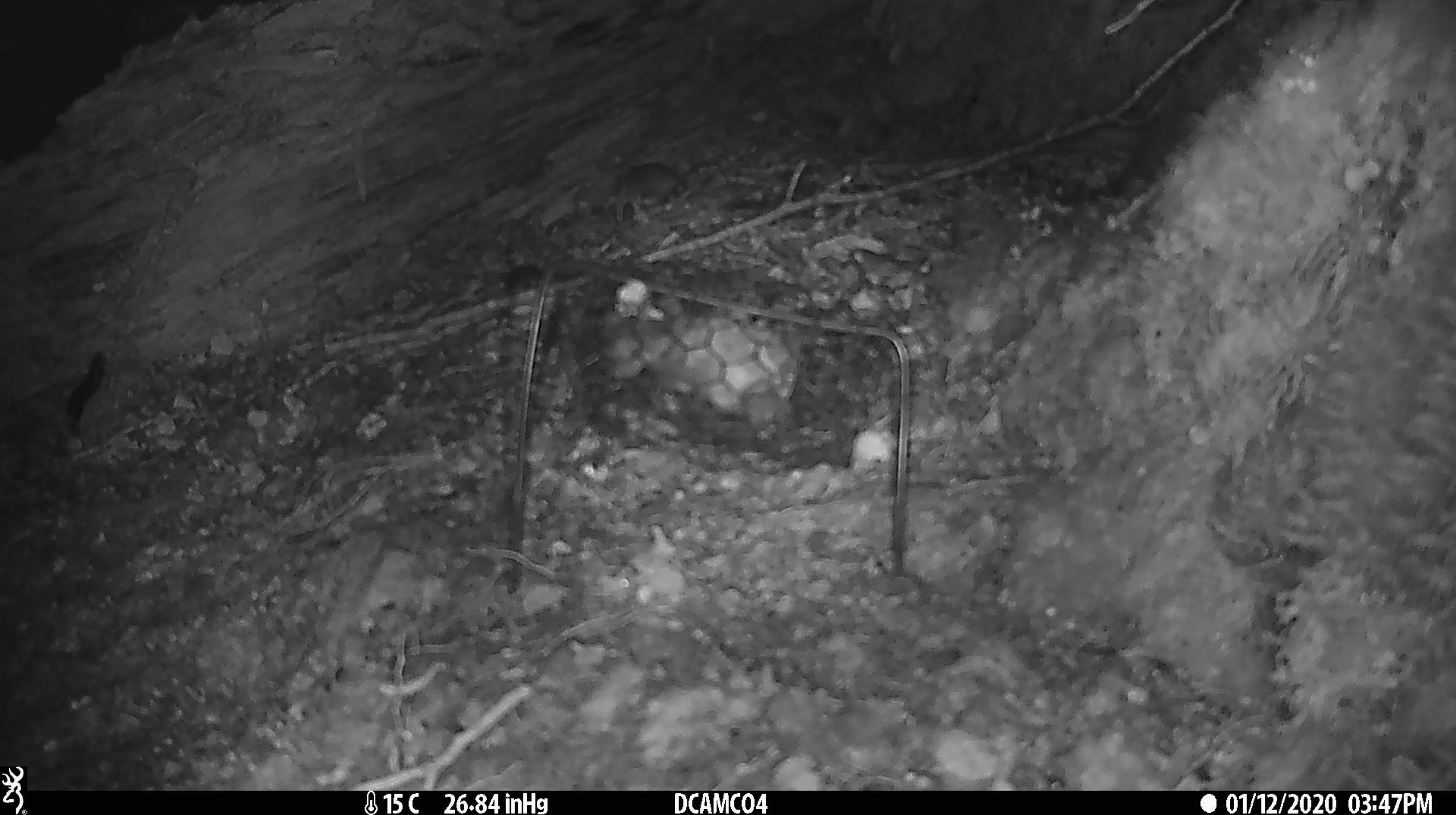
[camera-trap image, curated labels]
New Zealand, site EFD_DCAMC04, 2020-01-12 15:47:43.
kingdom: Animalia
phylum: Chordata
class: Mammalia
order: Rodentia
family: Muridae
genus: Mus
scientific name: Mus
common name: mouse